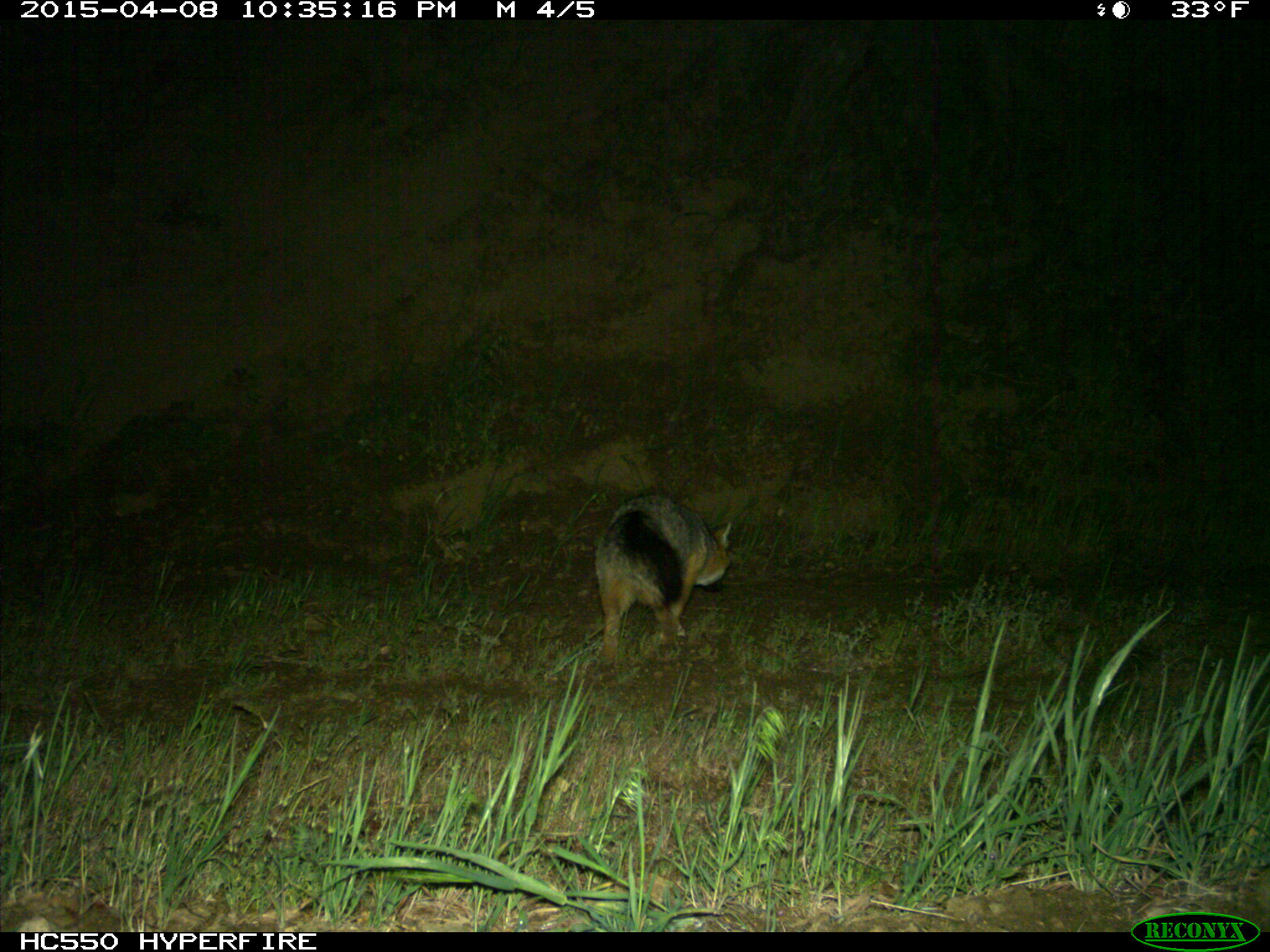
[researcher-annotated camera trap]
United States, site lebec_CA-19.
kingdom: Animalia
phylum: Chordata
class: Mammalia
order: Carnivora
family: Canidae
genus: Urocyon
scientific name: Urocyon cinereoargenteus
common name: gray fox